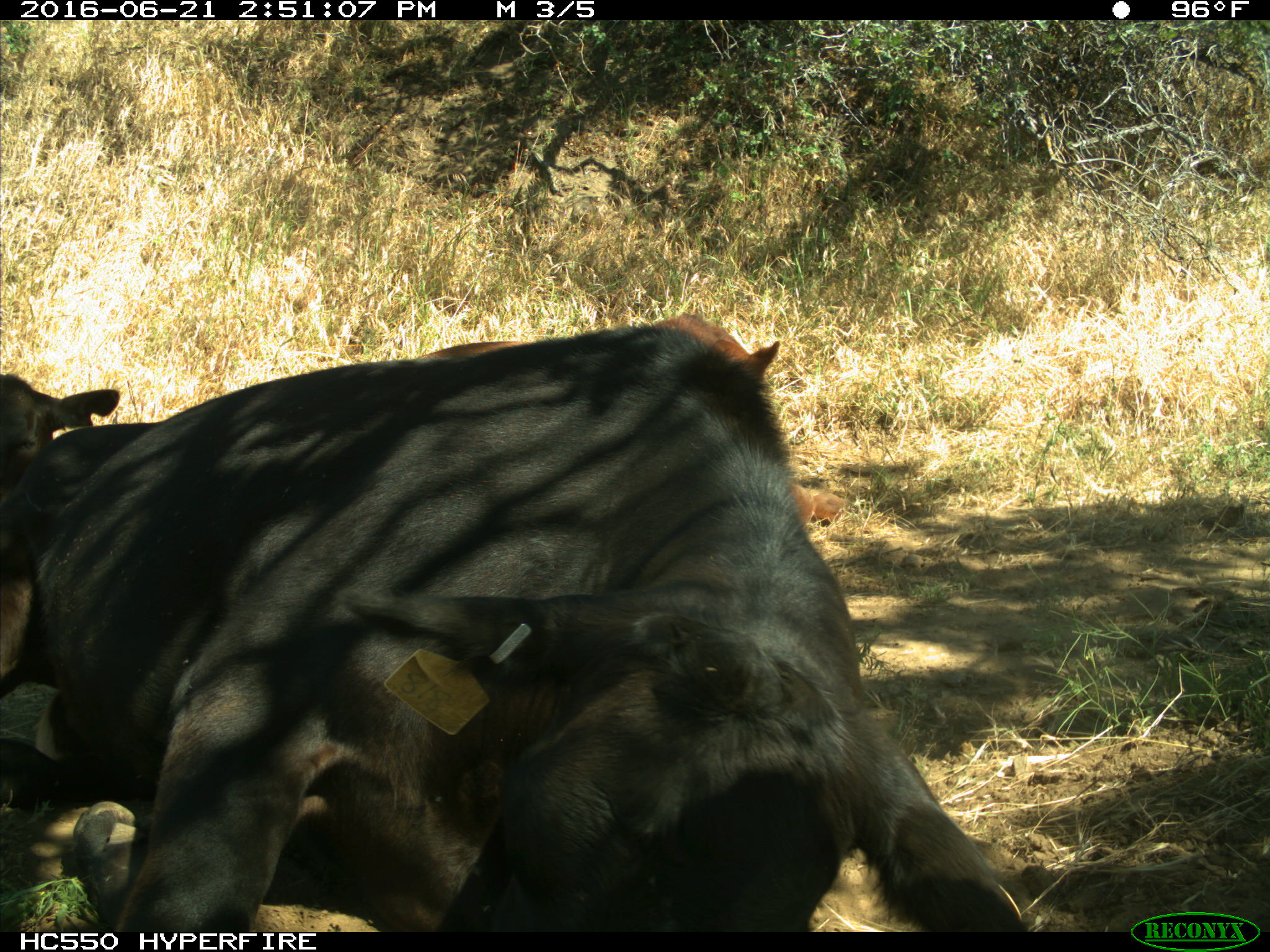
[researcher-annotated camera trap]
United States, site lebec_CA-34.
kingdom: Animalia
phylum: Chordata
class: Mammalia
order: Artiodactyla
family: Bovidae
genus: Bos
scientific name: Bos taurus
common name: domestic cow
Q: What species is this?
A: Bos taurus (domestic cow).